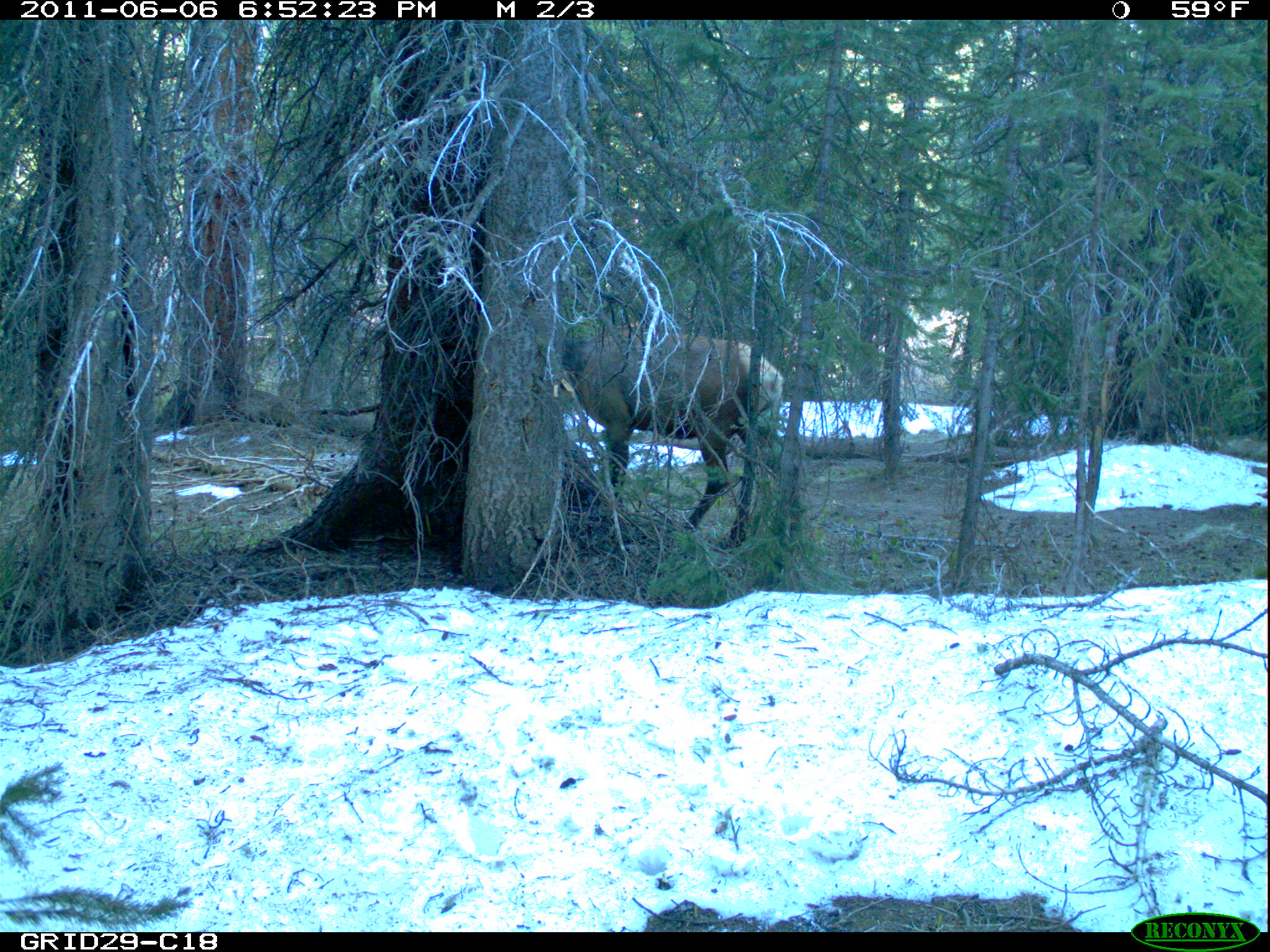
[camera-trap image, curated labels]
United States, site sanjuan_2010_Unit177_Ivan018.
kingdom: Animalia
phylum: Chordata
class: Mammalia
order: Artiodactyla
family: Cervidae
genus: Cervus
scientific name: Cervus elaphus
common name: red deer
Cervus elaphus (red deer).